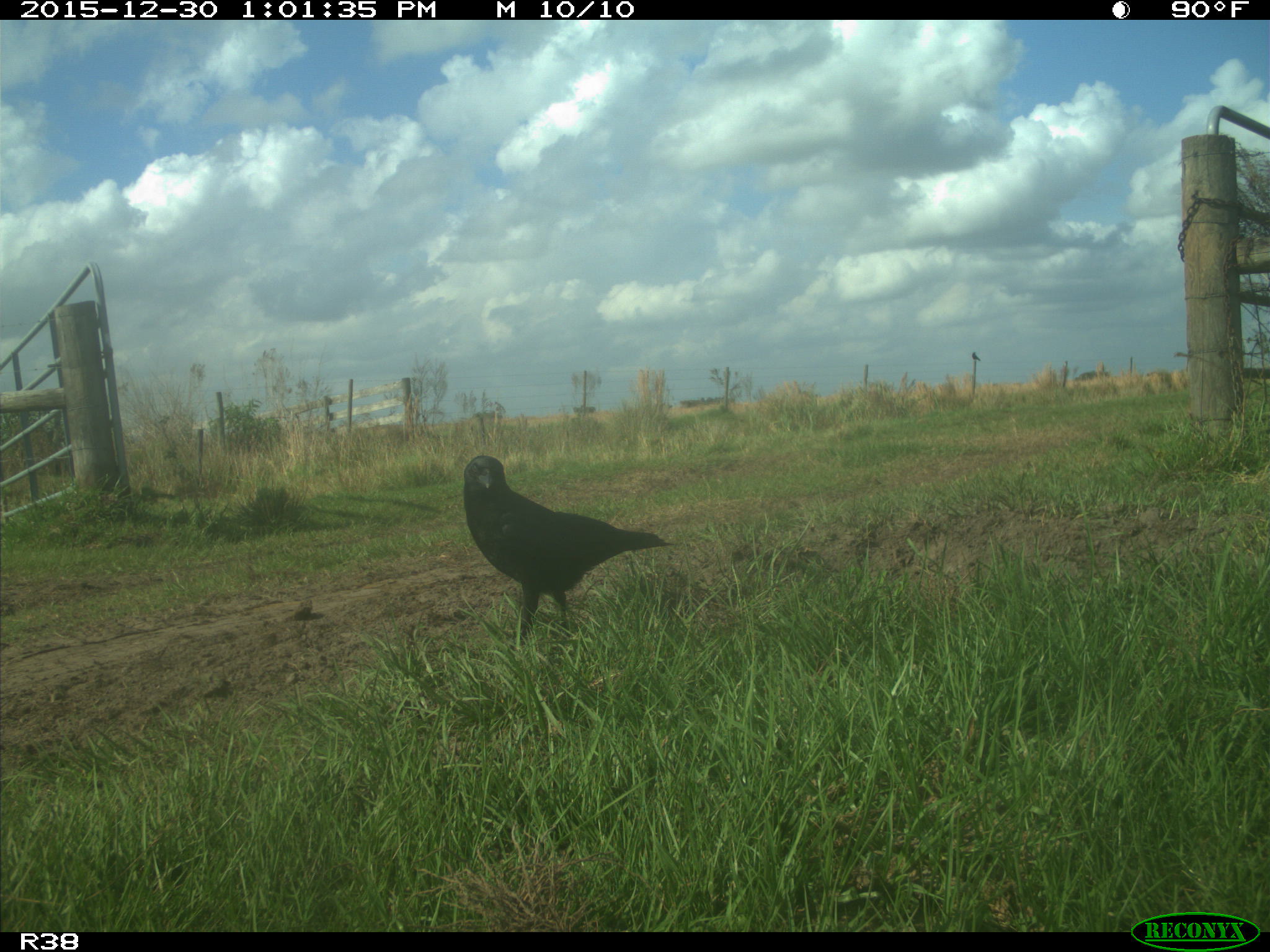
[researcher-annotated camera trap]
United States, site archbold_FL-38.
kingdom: Animalia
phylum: Chordata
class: Aves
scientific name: Aves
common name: birds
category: unidentified bird